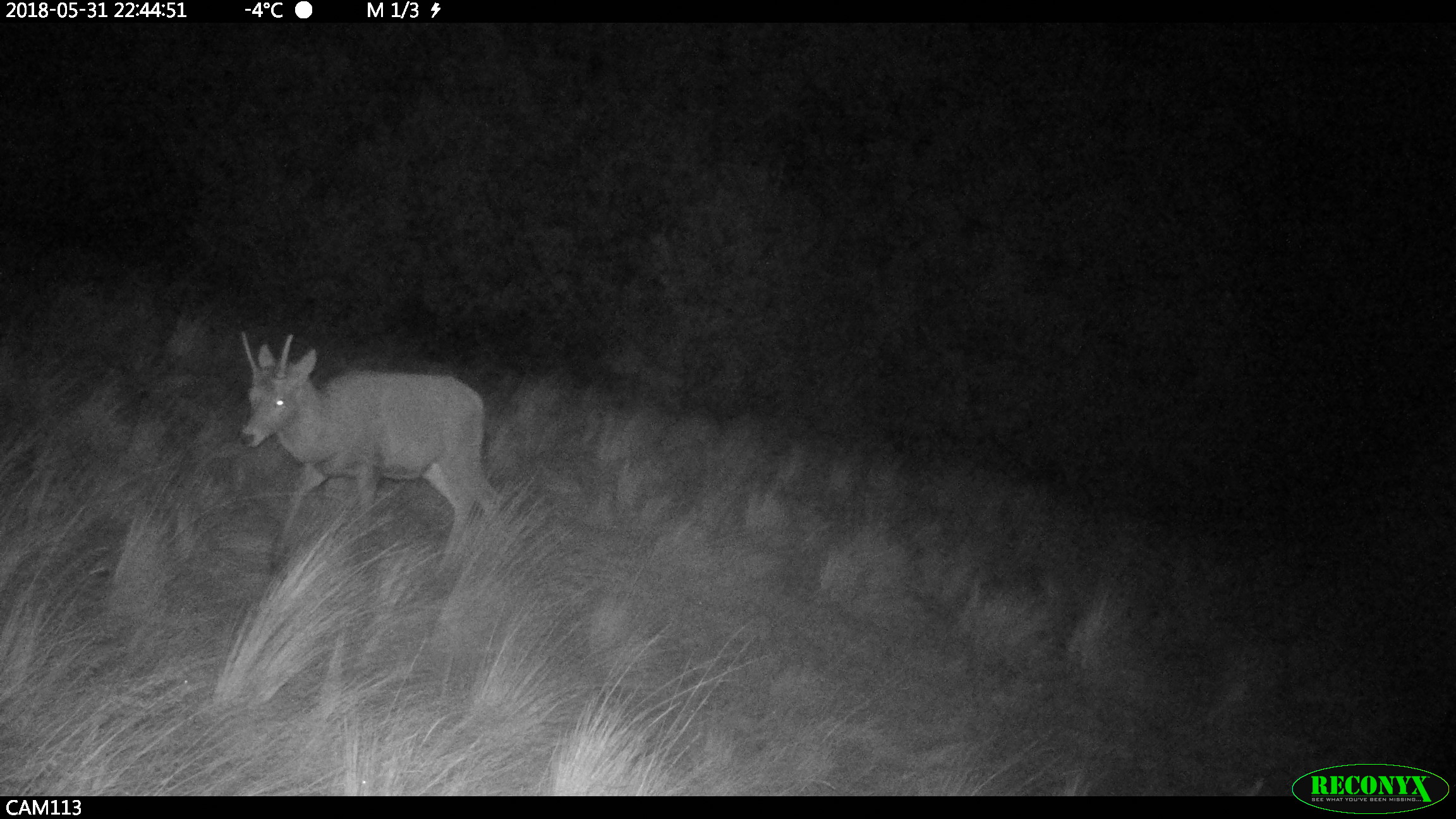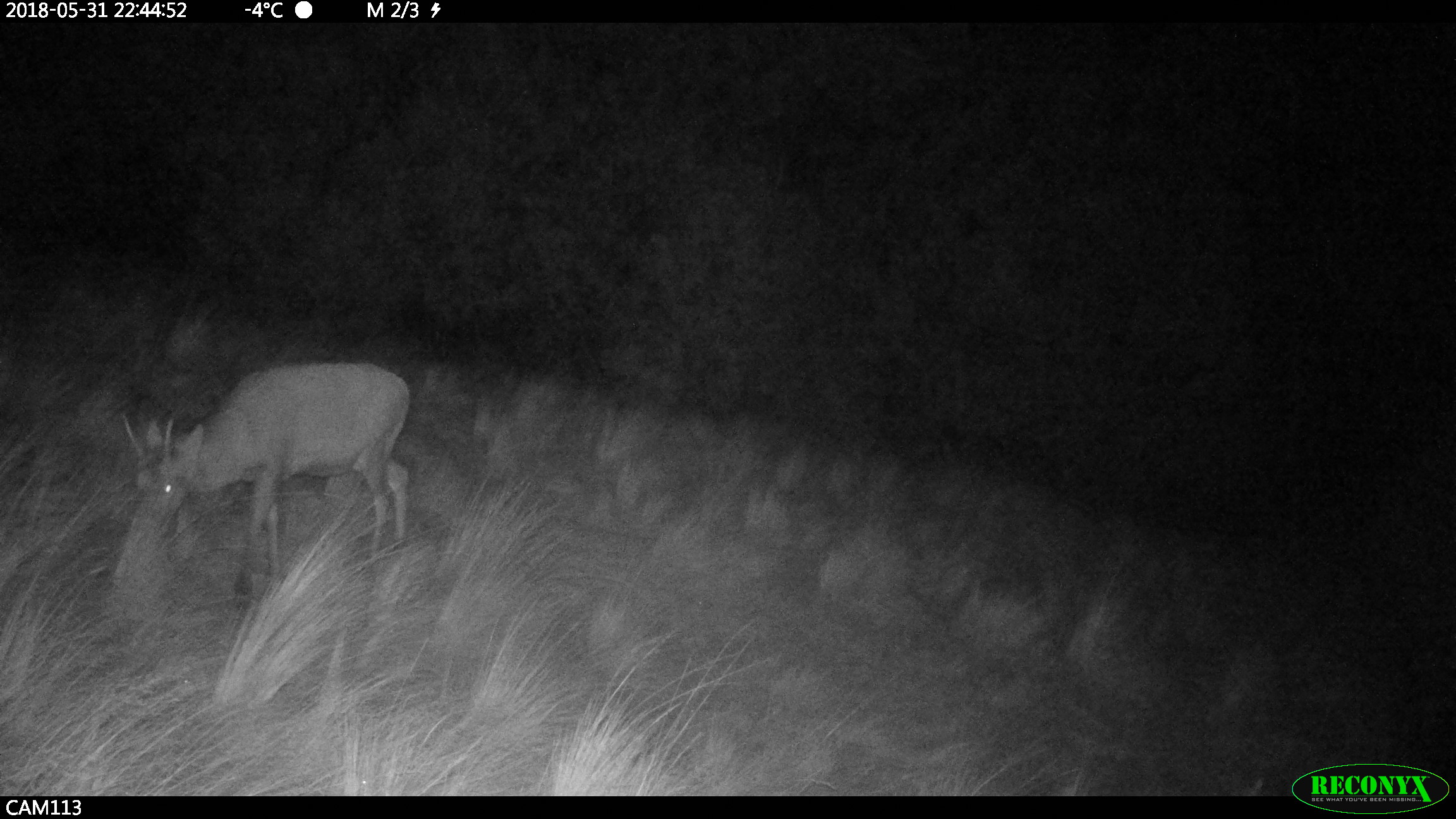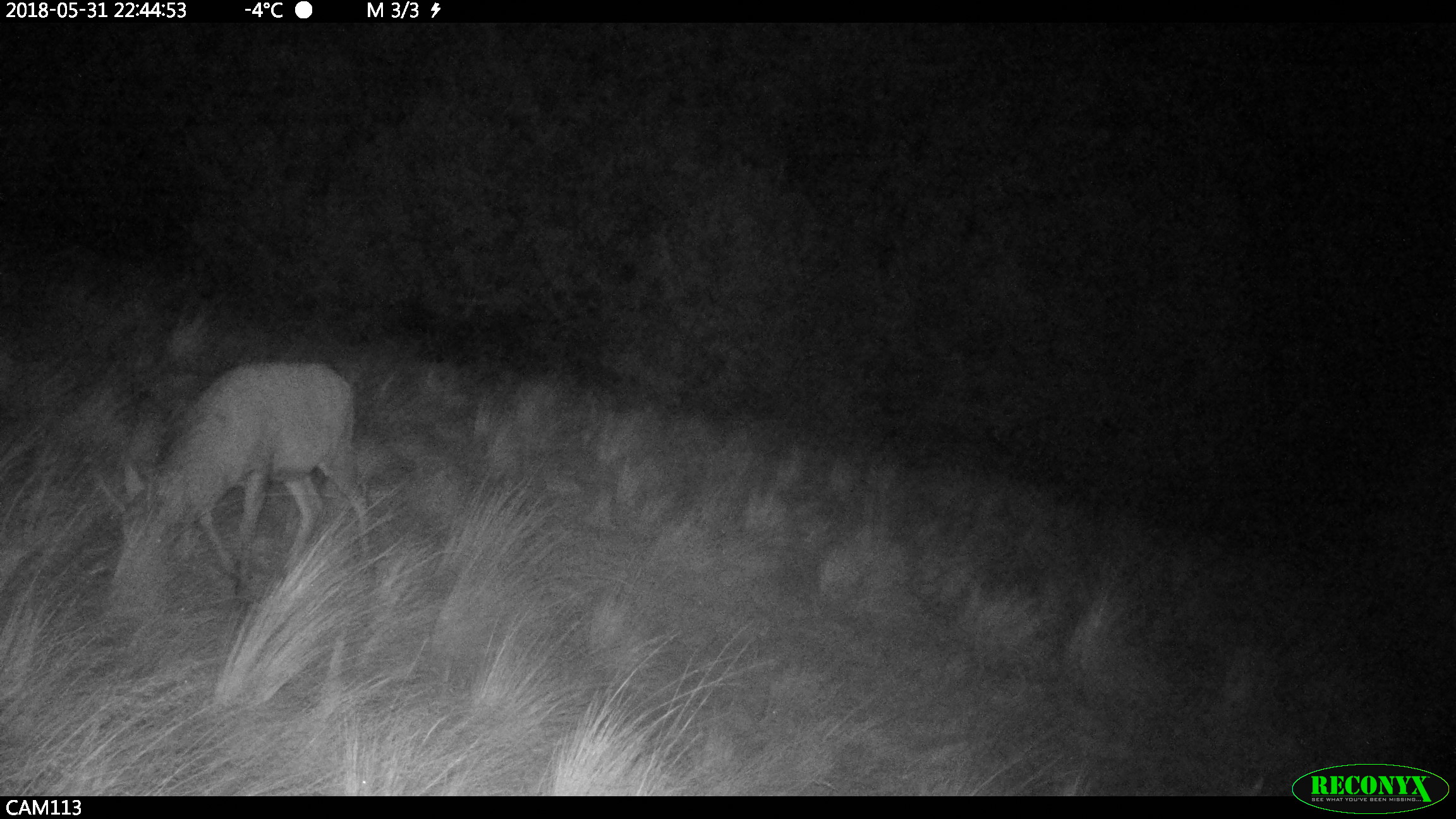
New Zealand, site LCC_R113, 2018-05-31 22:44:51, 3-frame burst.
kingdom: Animalia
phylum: Chordata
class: Mammalia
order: Artiodactyla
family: Cervidae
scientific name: Cervidae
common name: deer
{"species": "deer (Cervidae)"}